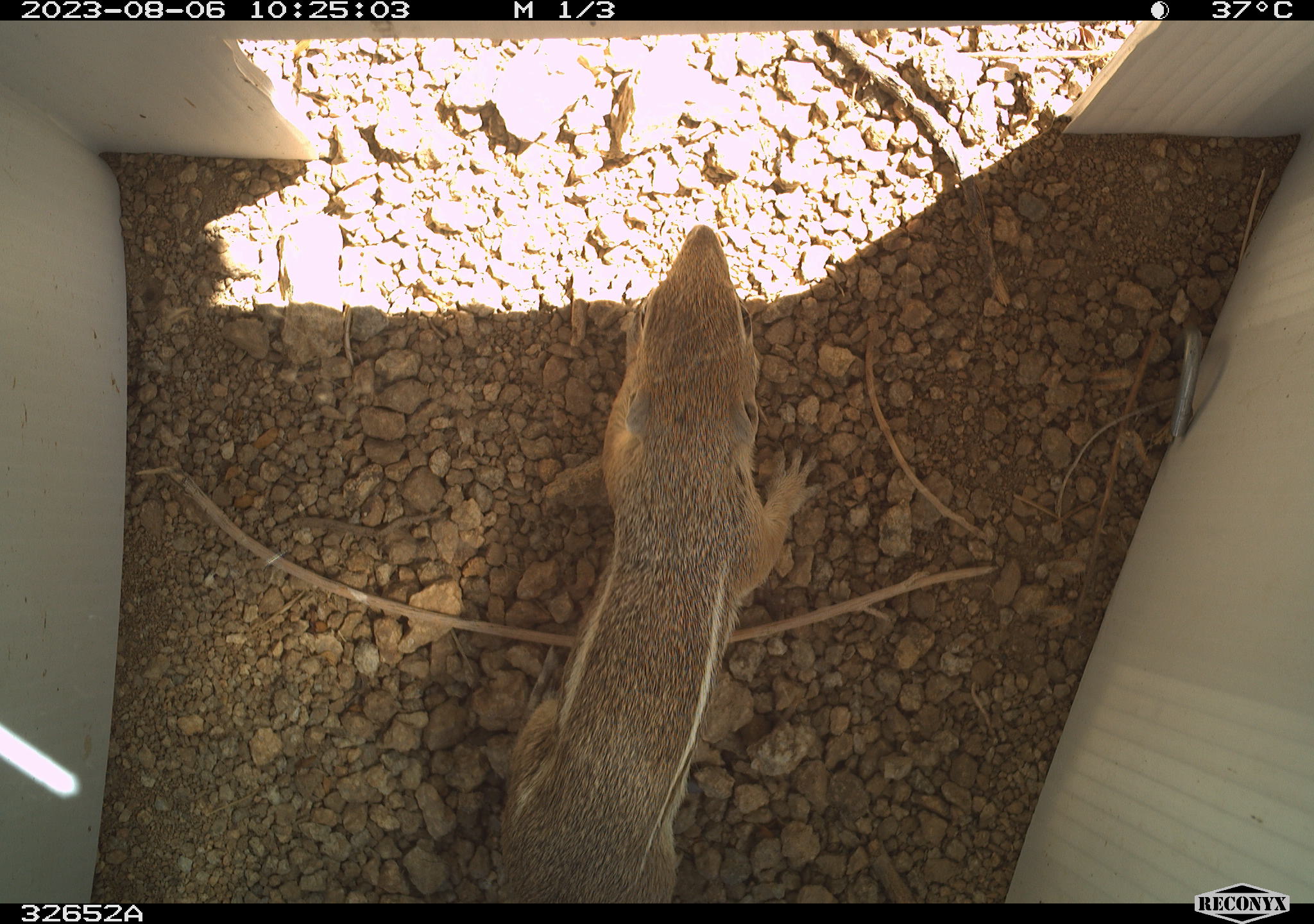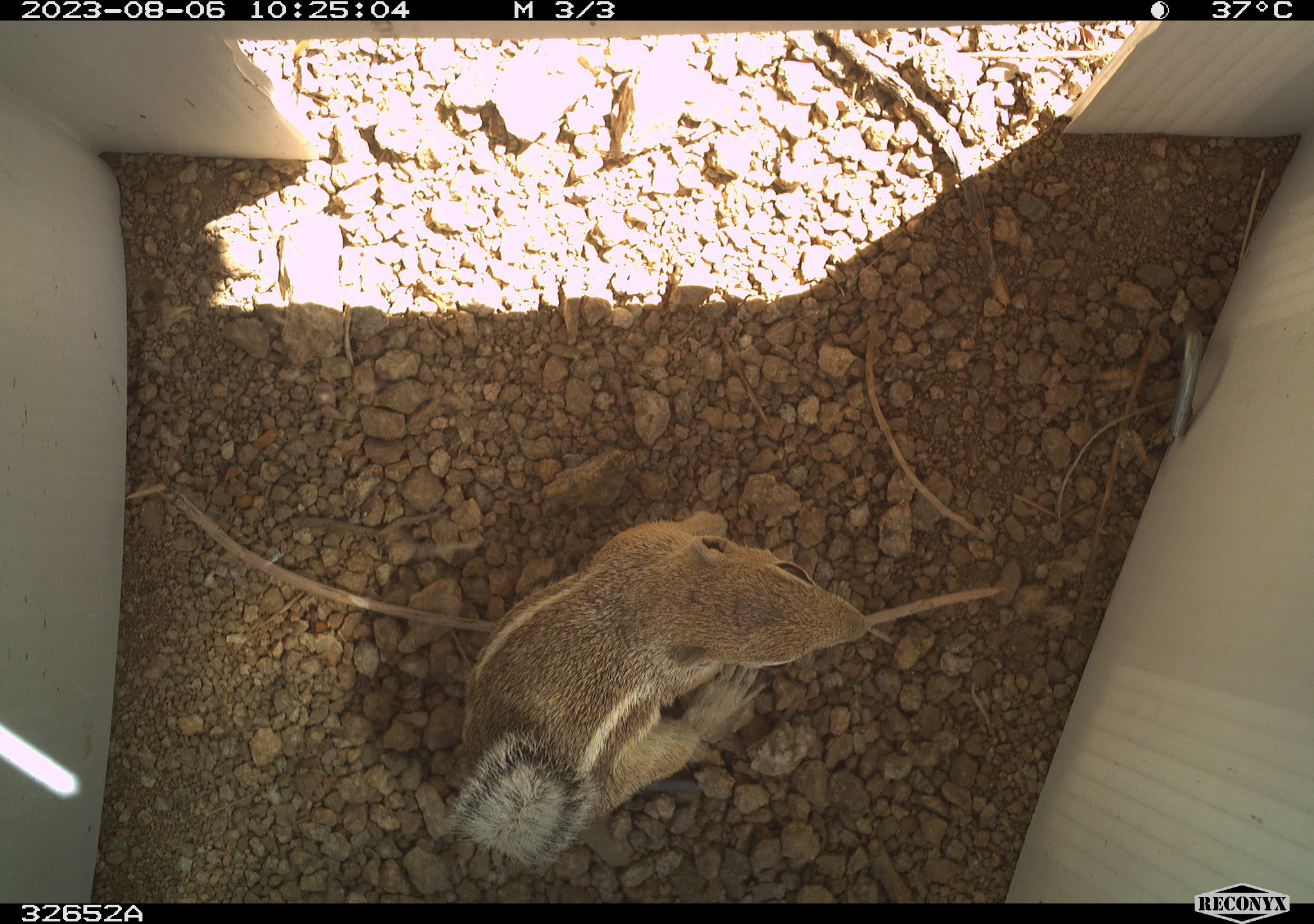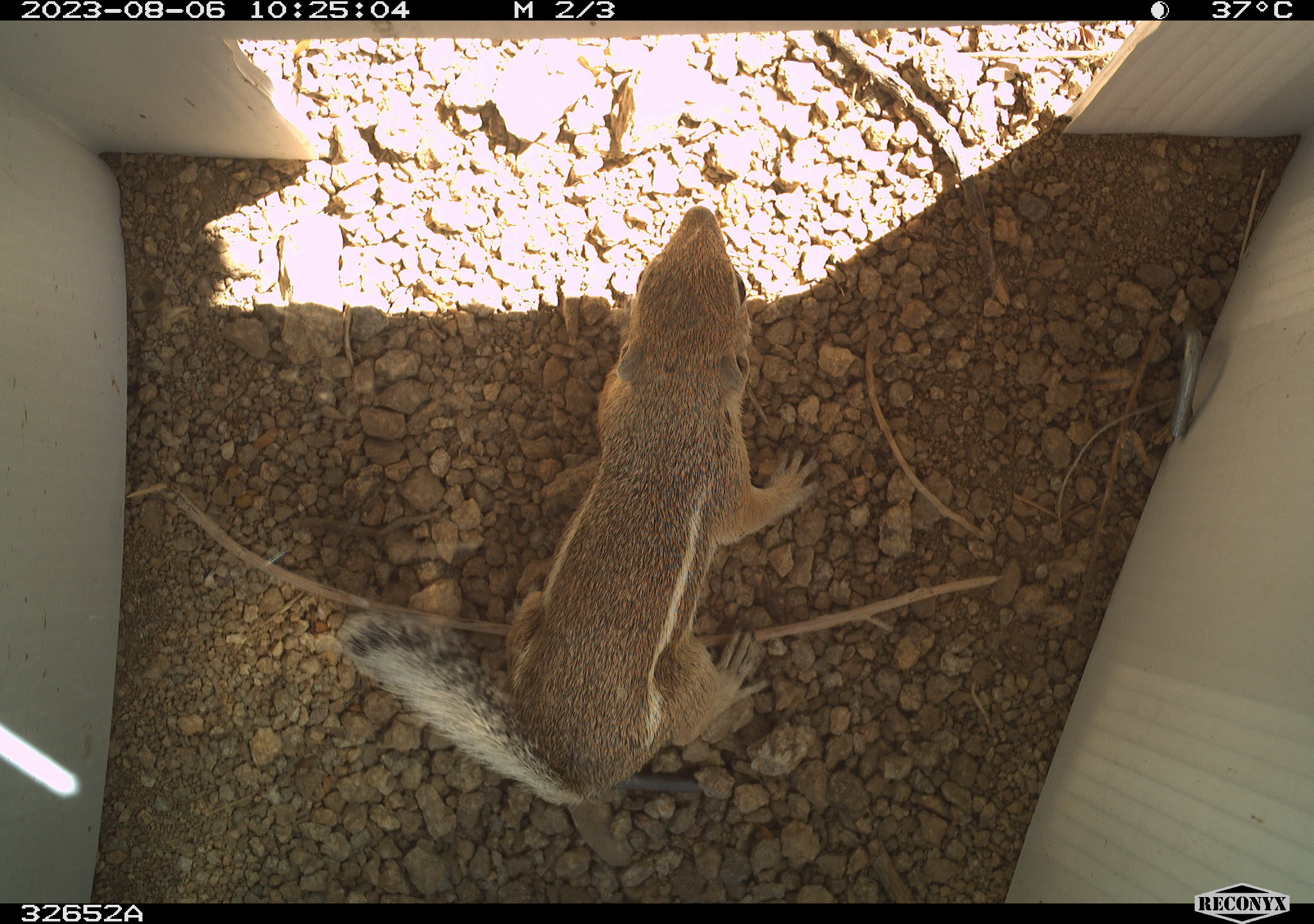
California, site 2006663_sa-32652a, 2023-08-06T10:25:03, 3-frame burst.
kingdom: Animalia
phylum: Chordata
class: Mammalia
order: Rodentia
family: Sciuridae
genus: Ammospermophilus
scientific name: Ammospermophilus leucurus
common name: white-tailed antelope squirrel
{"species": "white-tailed antelope squirrel (Ammospermophilus leucurus)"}